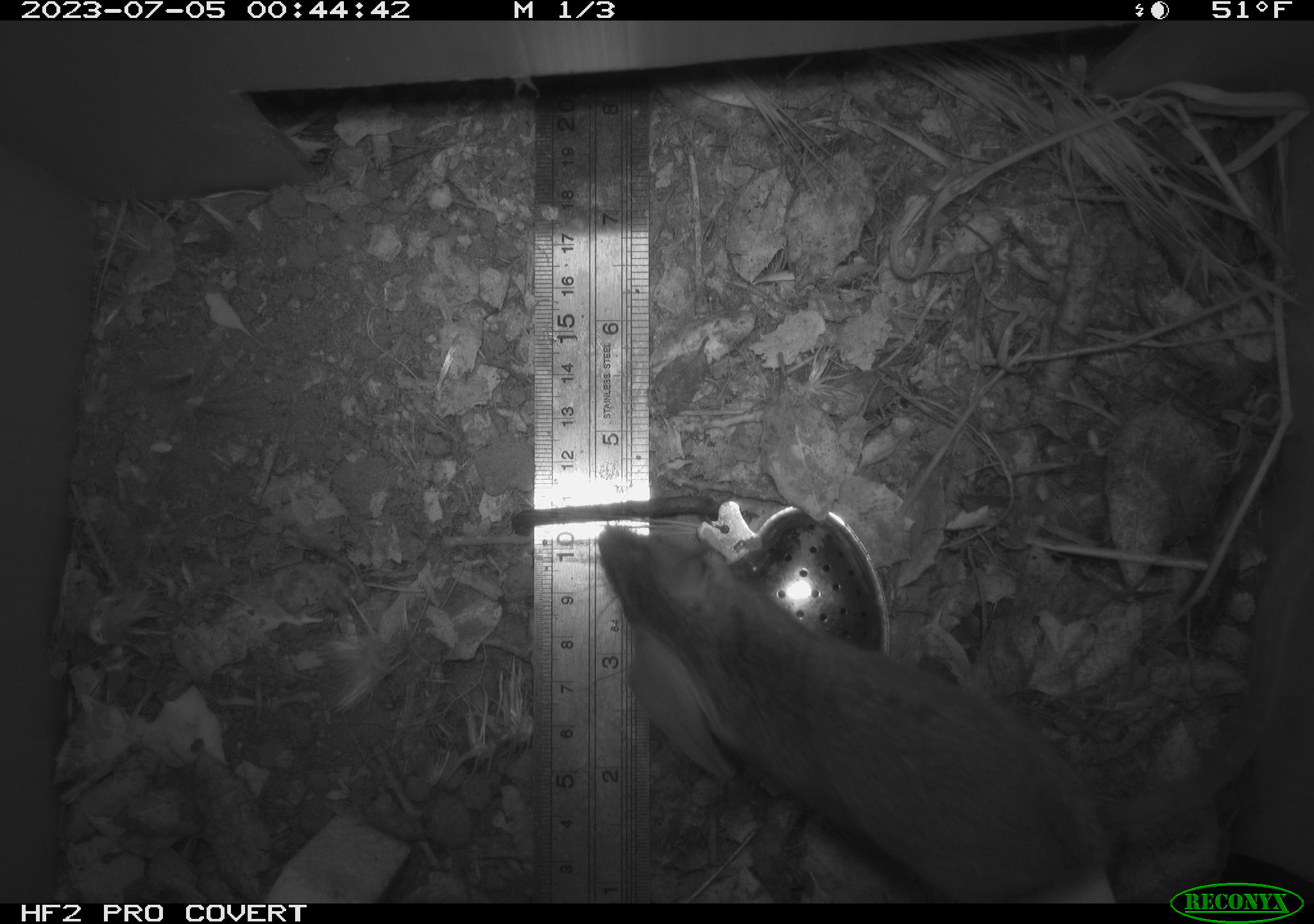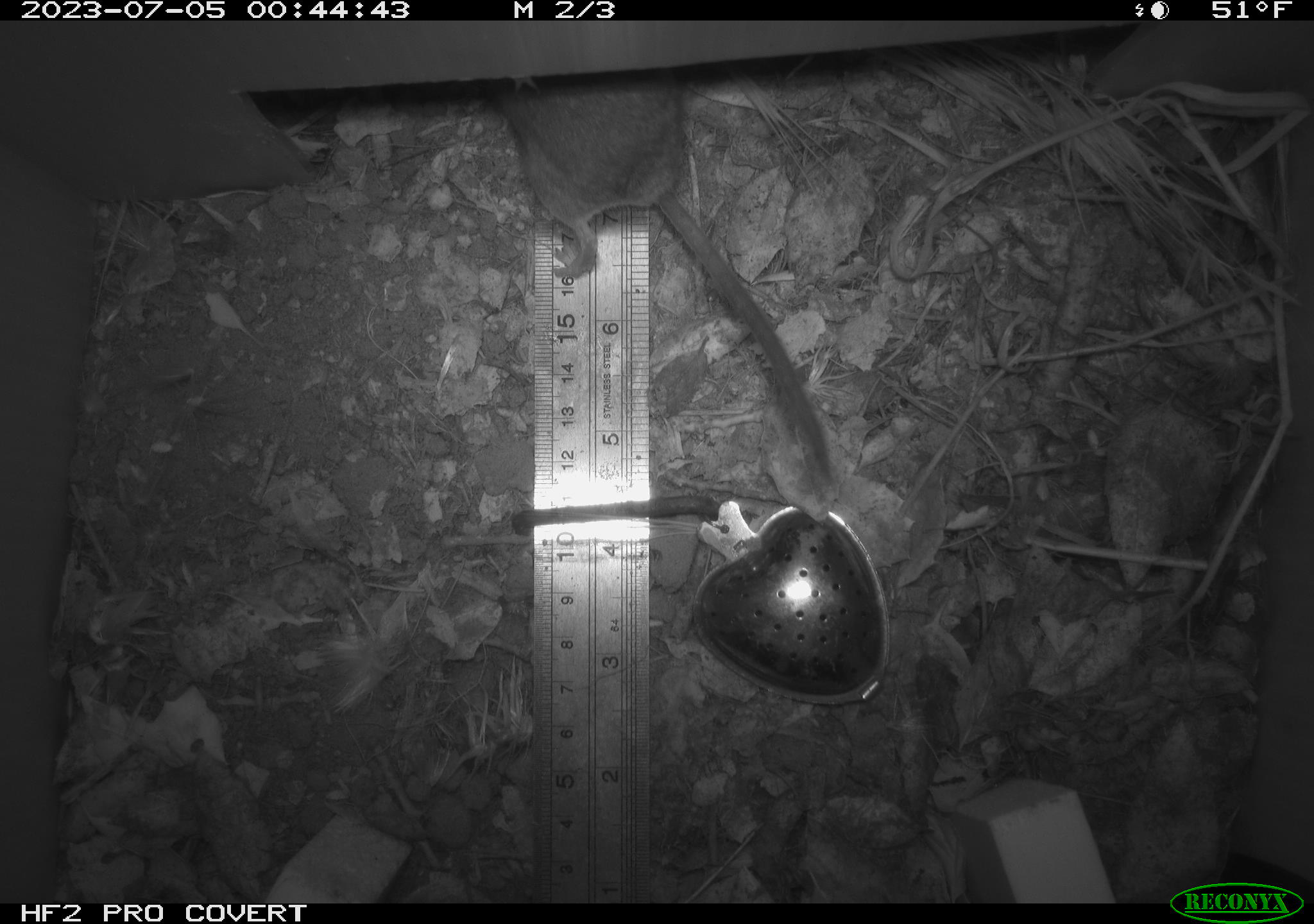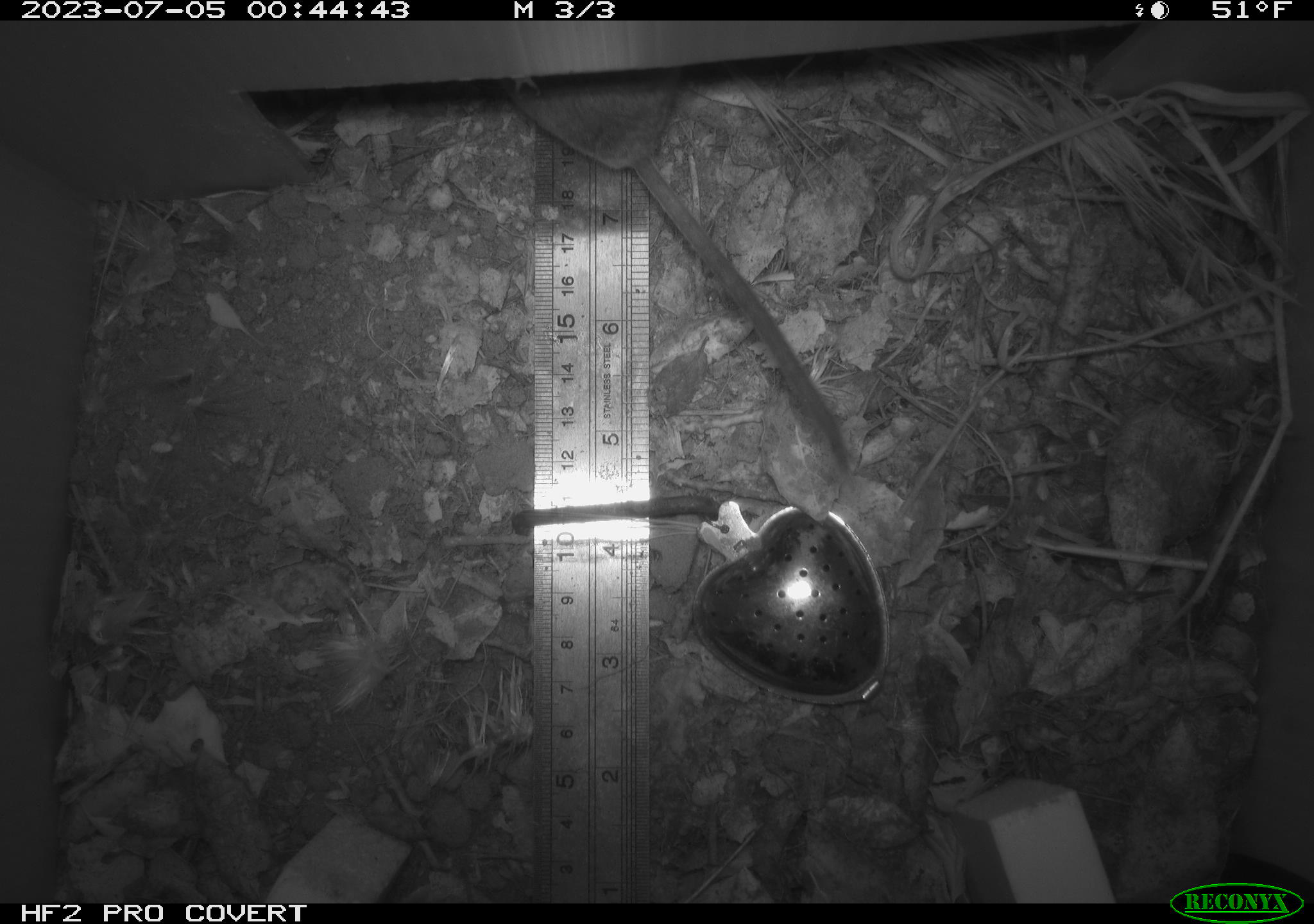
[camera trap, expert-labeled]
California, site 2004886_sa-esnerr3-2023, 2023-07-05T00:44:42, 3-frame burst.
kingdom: Animalia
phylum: Chordata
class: Mammalia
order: Rodentia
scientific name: Rodentia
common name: mouse species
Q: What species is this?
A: Mouse species (Rodentia).